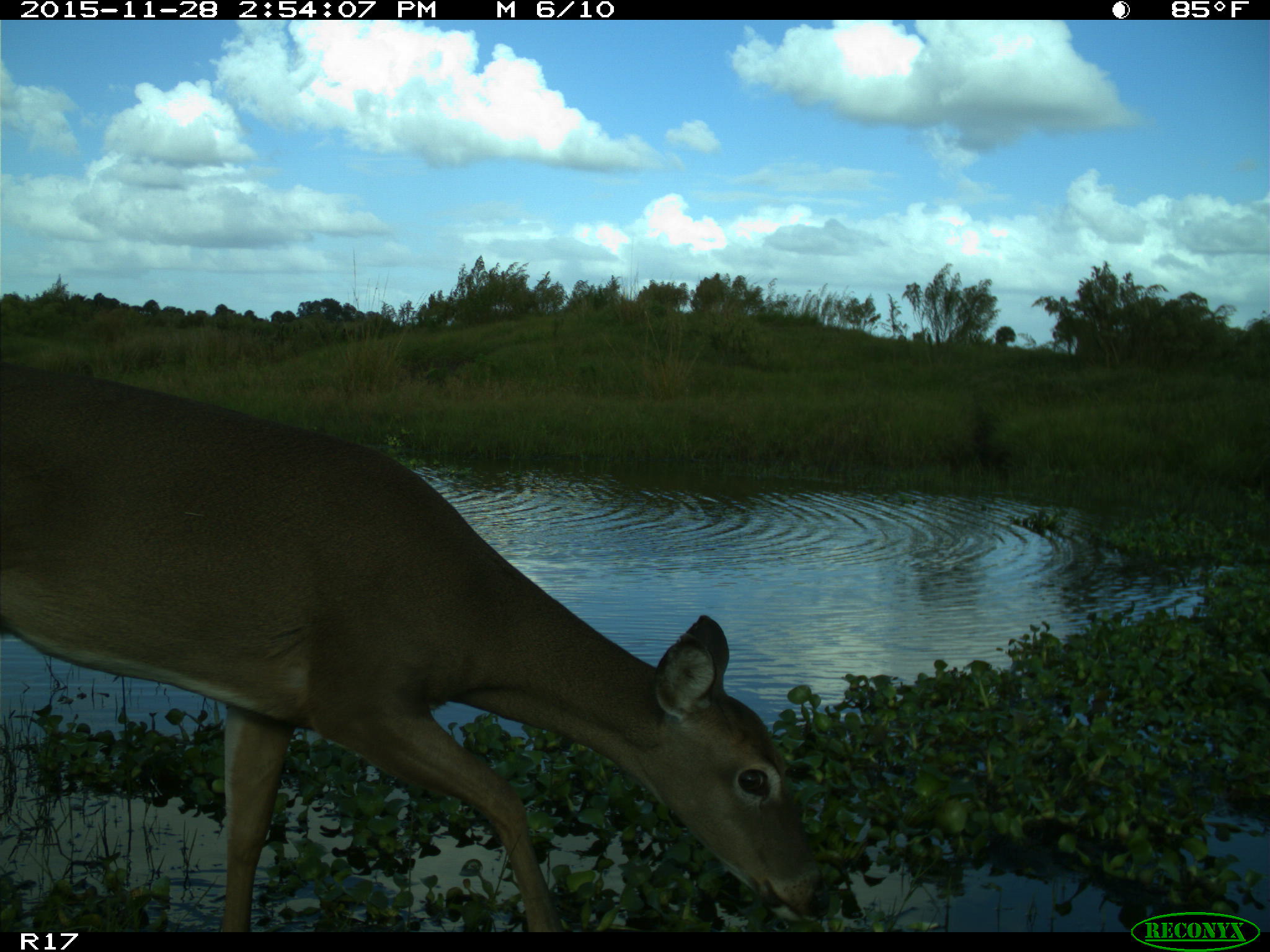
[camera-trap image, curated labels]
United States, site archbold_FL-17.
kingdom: Animalia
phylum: Chordata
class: Mammalia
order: Artiodactyla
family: Cervidae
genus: Odocoileus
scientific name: Odocoileus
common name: deer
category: unidentified deer